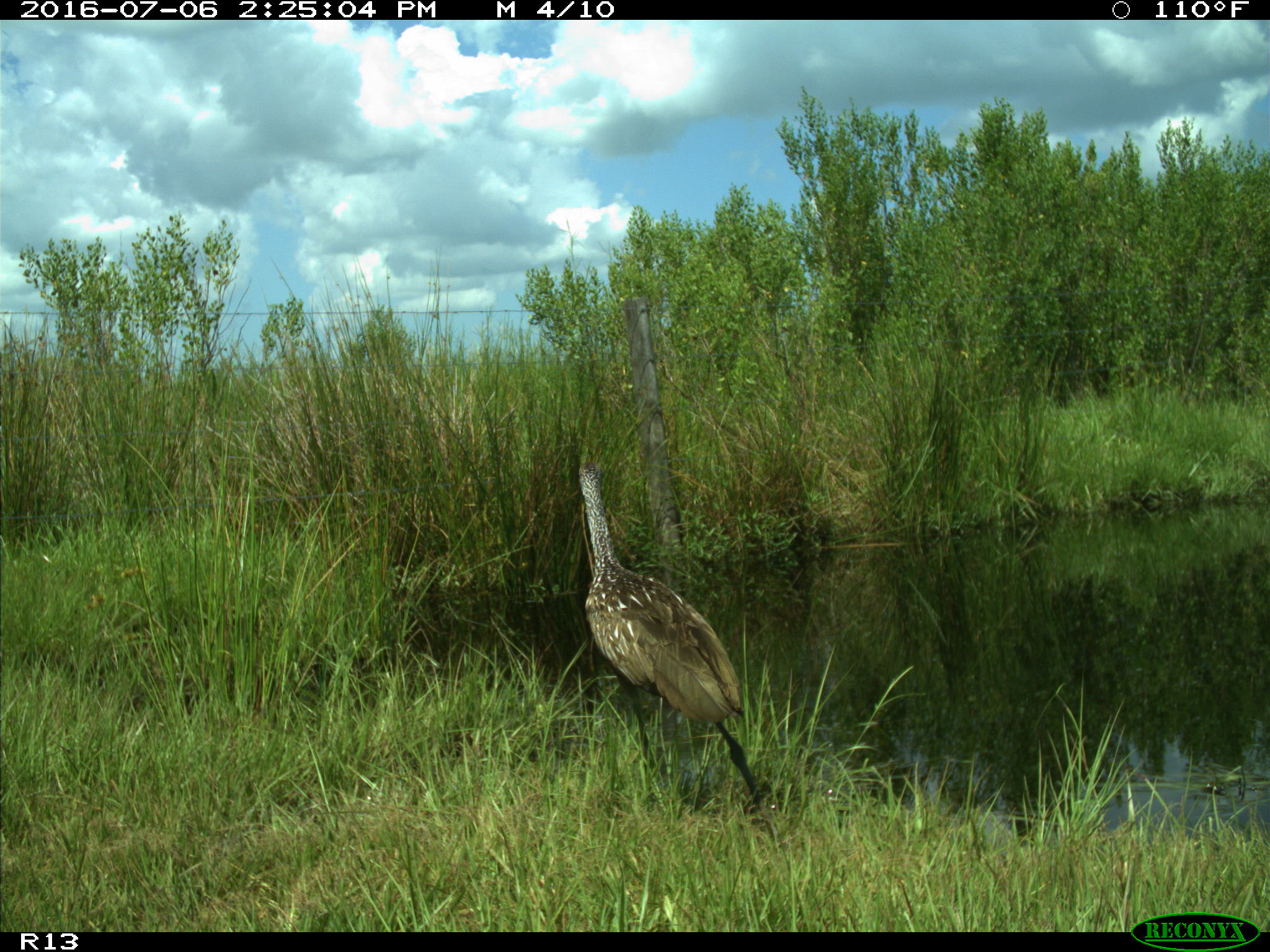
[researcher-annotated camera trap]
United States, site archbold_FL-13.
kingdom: Animalia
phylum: Chordata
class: Aves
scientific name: Aves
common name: birds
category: unidentified bird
Unidentified bird (birds) (Aves).